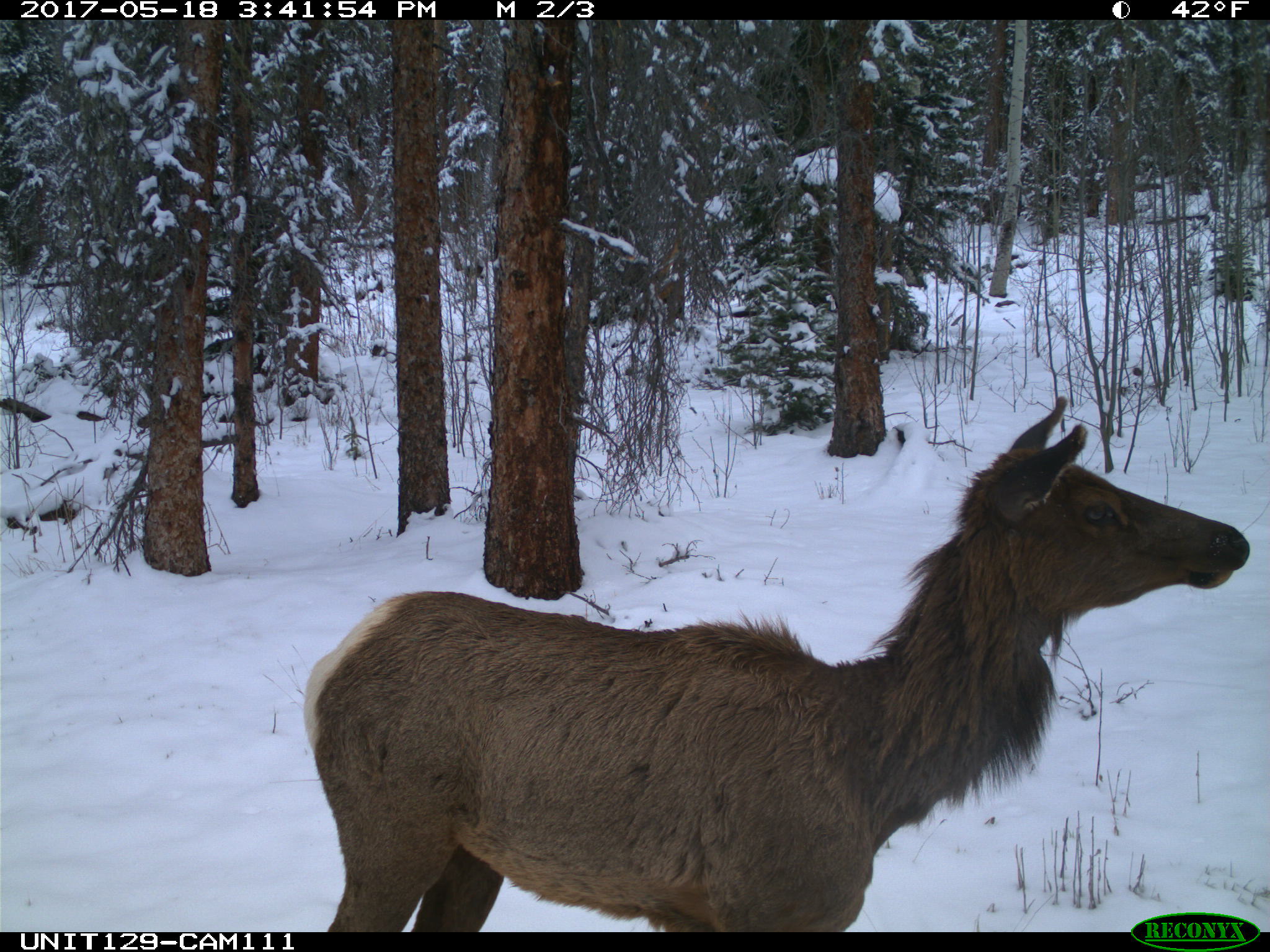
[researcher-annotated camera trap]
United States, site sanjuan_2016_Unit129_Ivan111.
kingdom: Animalia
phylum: Chordata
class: Mammalia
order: Artiodactyla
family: Cervidae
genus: Cervus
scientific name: Cervus elaphus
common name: red deer